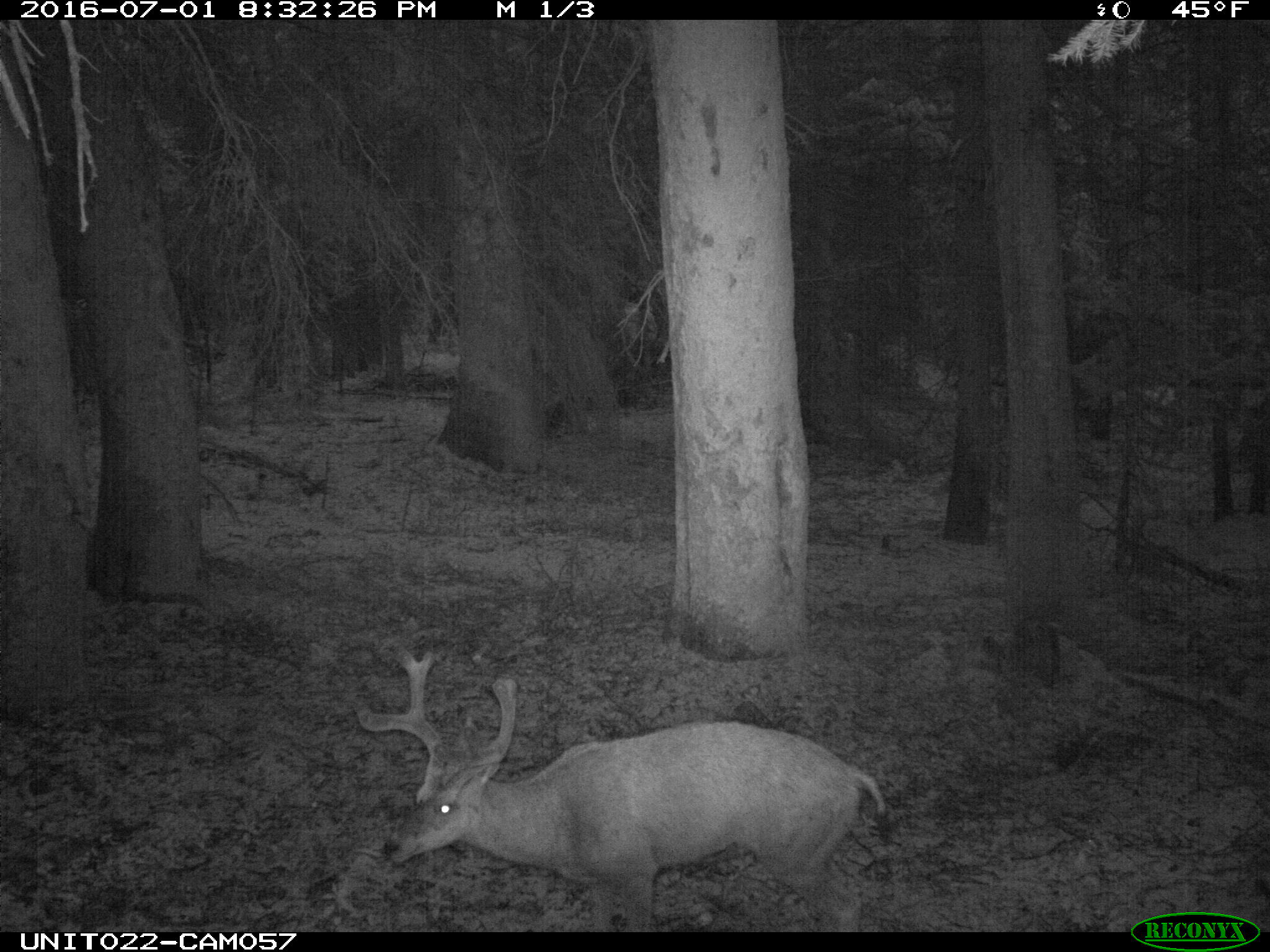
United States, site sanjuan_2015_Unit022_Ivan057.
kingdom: Animalia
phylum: Chordata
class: Mammalia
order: Artiodactyla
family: Cervidae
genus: Odocoileus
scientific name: Odocoileus hemionus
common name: mule deer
Odocoileus hemionus (mule deer).